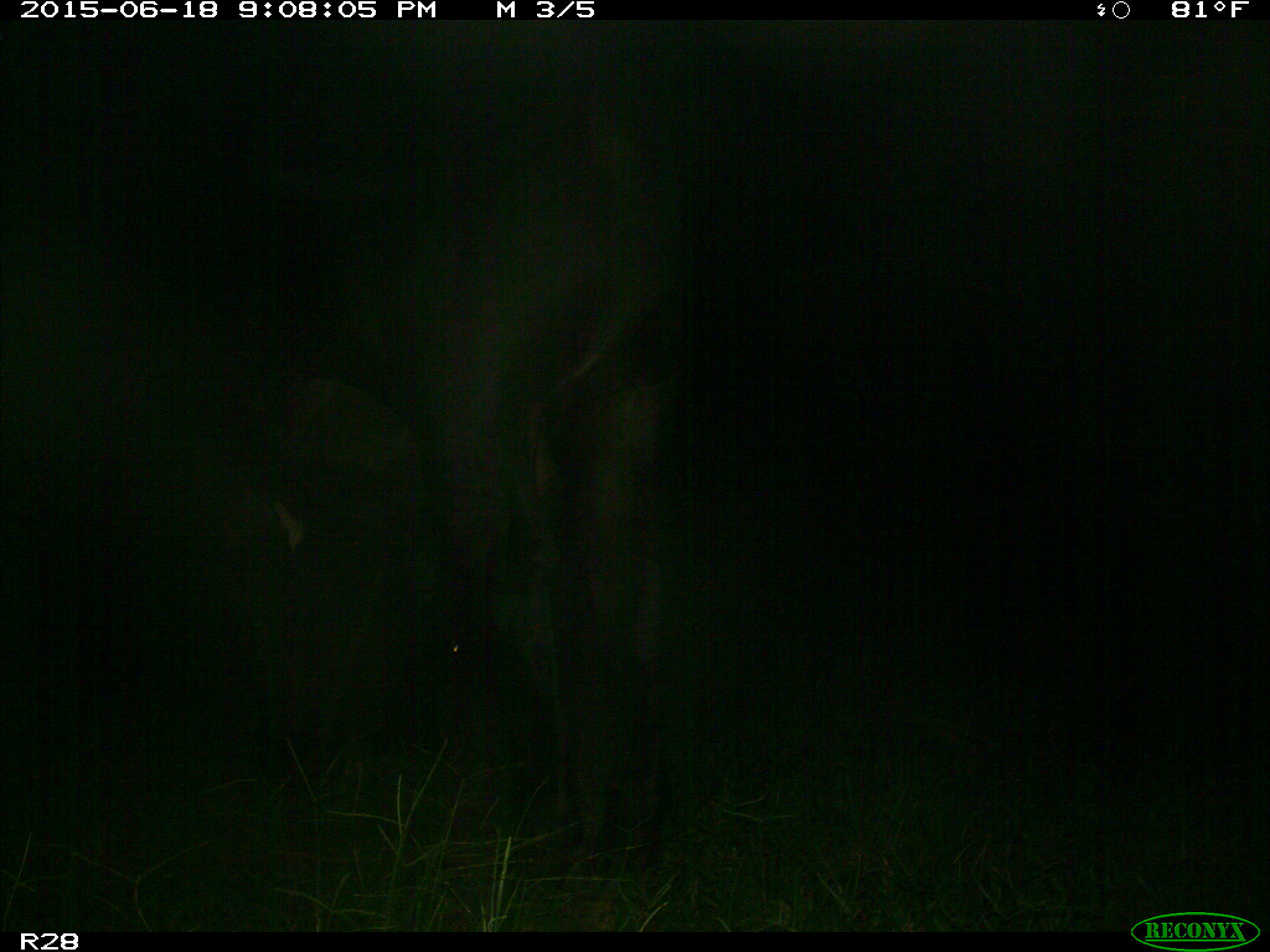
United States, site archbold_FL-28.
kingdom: Animalia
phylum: Chordata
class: Mammalia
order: Artiodactyla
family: Bovidae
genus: Bos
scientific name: Bos taurus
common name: domestic cow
Bos taurus (domestic cow).